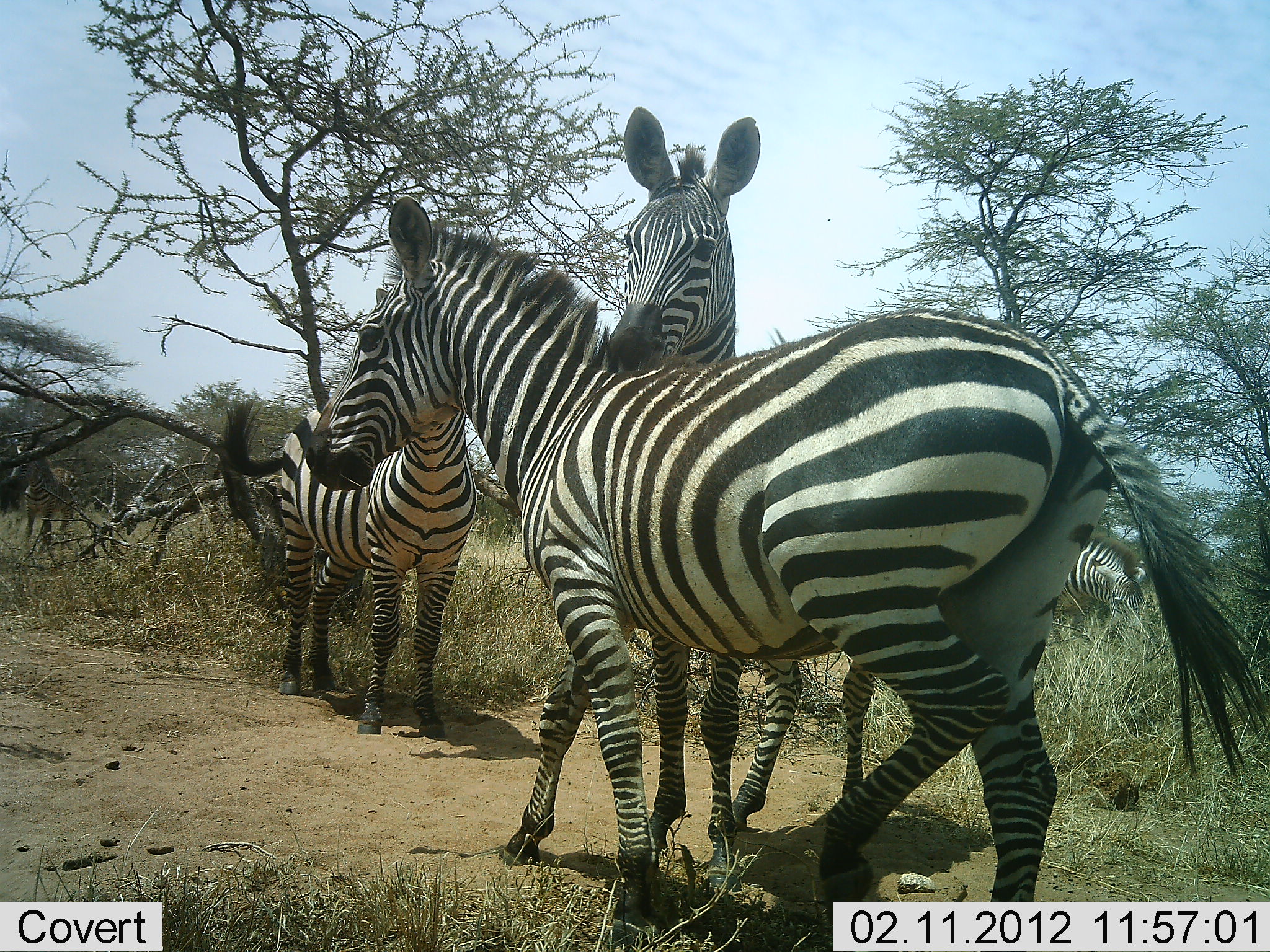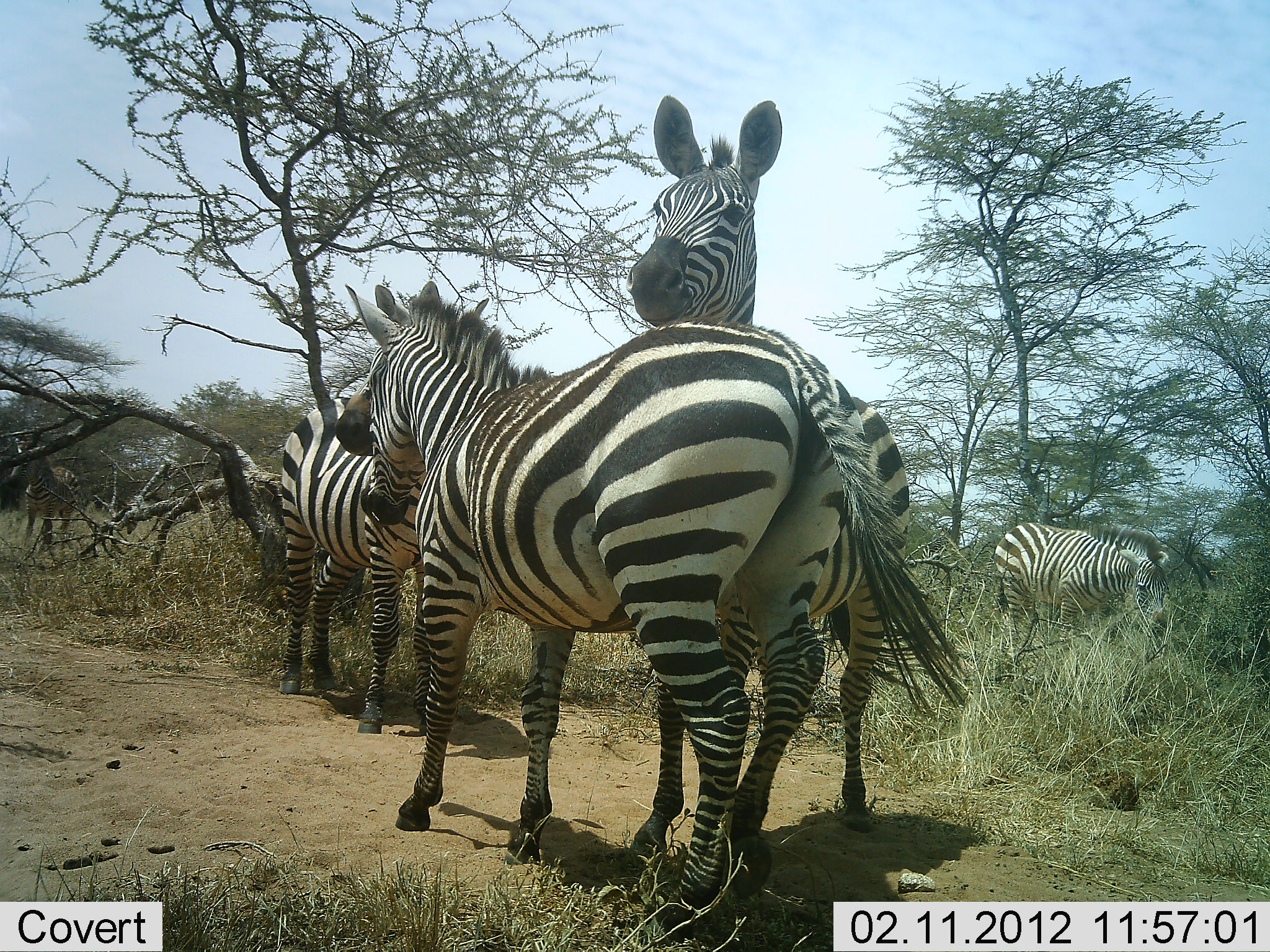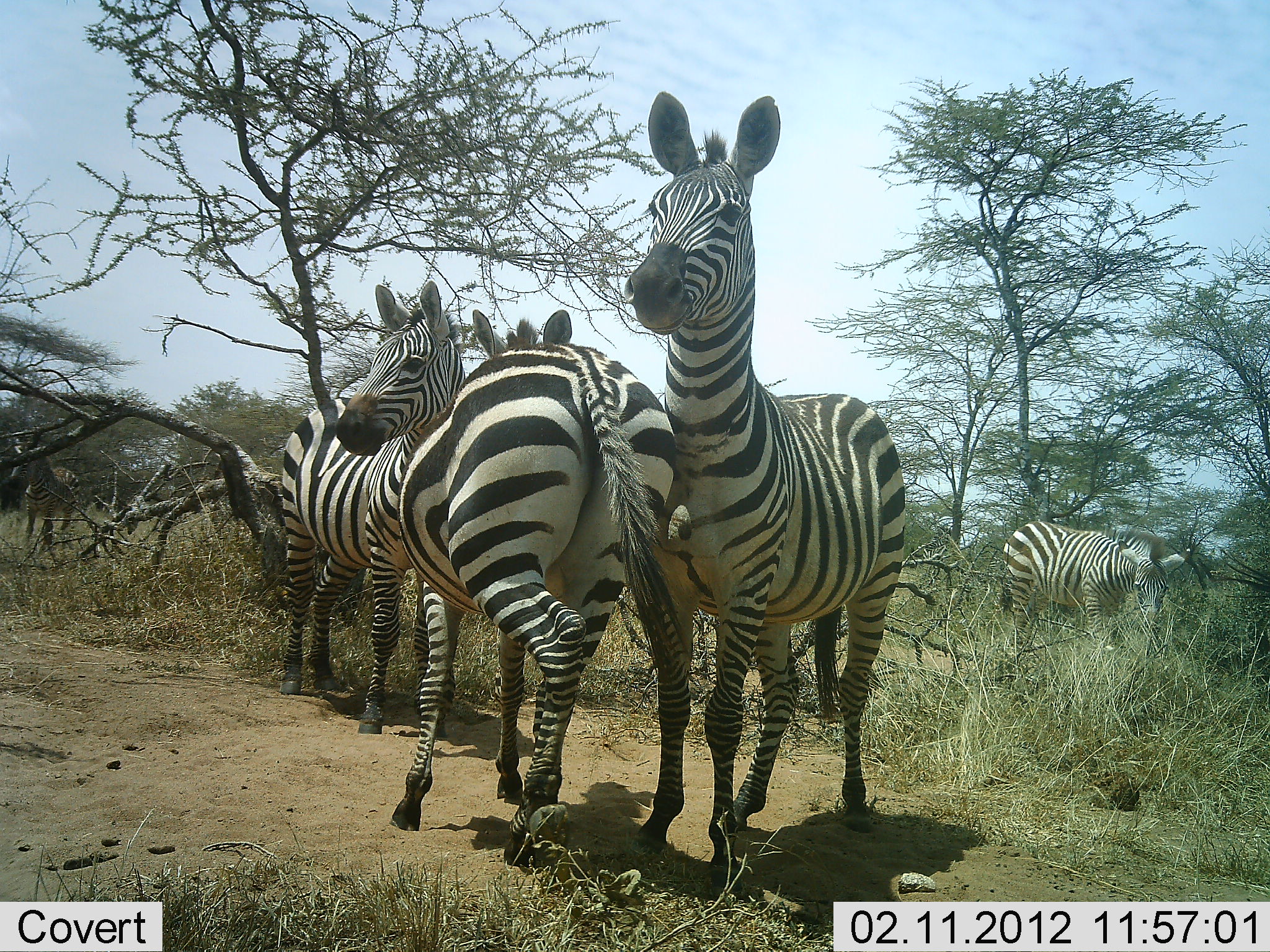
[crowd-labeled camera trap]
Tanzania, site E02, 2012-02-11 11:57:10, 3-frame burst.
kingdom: Animalia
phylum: Chordata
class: Mammalia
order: Perissodactyla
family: Equidae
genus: Equus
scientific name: Equus quagga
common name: plains zebra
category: zebra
Zebra (plains zebra) (Equus quagga), count 4. Behavior (volunteer vote fractions): standing 78%, resting 4%, moving 52%, interacting 61%. Young present (vote fraction): 0%. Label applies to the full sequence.